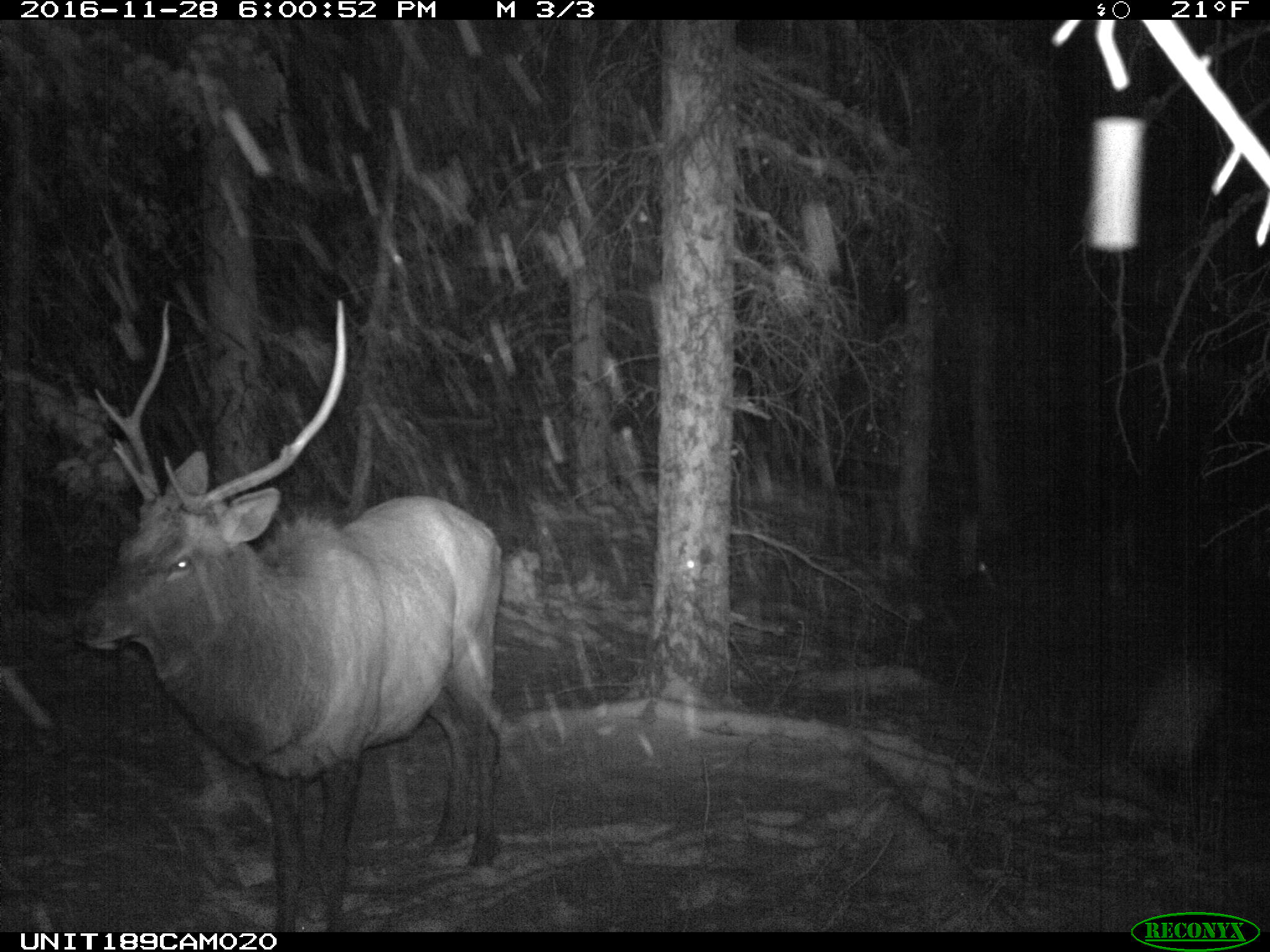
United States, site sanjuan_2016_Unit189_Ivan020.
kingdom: Animalia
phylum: Chordata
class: Mammalia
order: Artiodactyla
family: Cervidae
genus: Cervus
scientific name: Cervus elaphus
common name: red deer